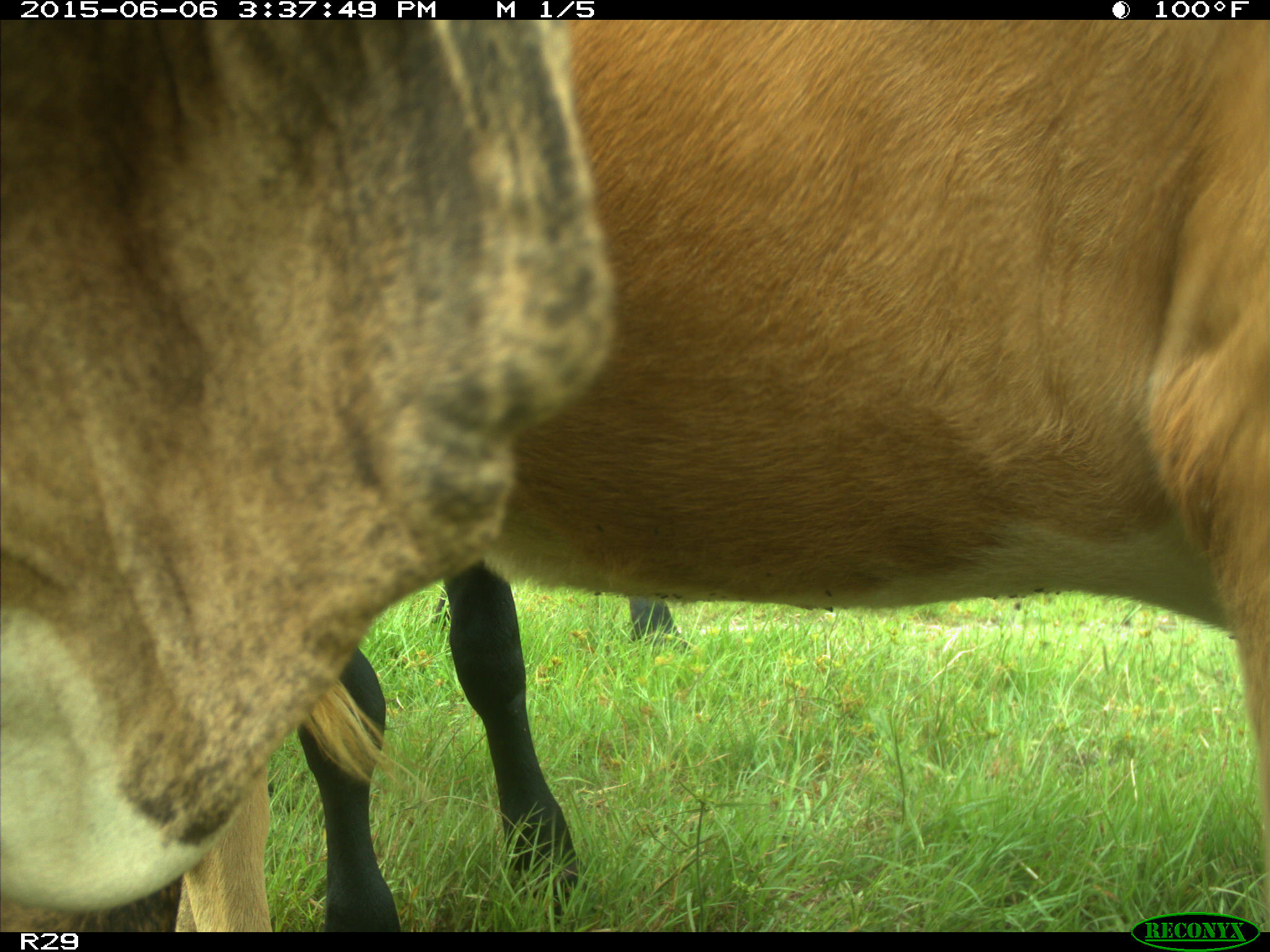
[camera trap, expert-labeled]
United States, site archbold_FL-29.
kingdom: Animalia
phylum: Chordata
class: Mammalia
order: Artiodactyla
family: Bovidae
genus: Bos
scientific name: Bos taurus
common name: domestic cow